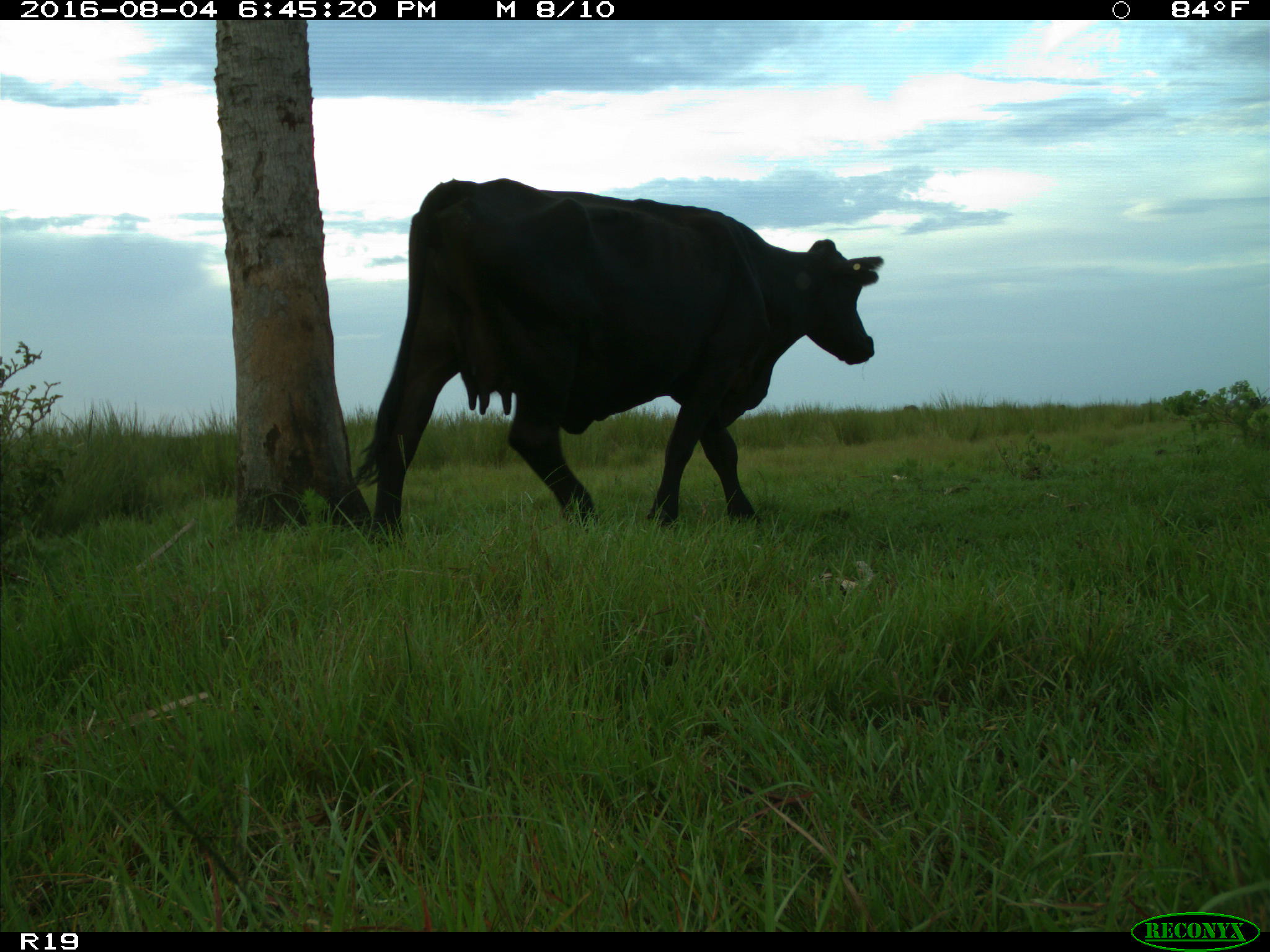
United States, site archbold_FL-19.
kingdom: Animalia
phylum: Chordata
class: Mammalia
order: Artiodactyla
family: Bovidae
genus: Bos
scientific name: Bos taurus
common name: domestic cow